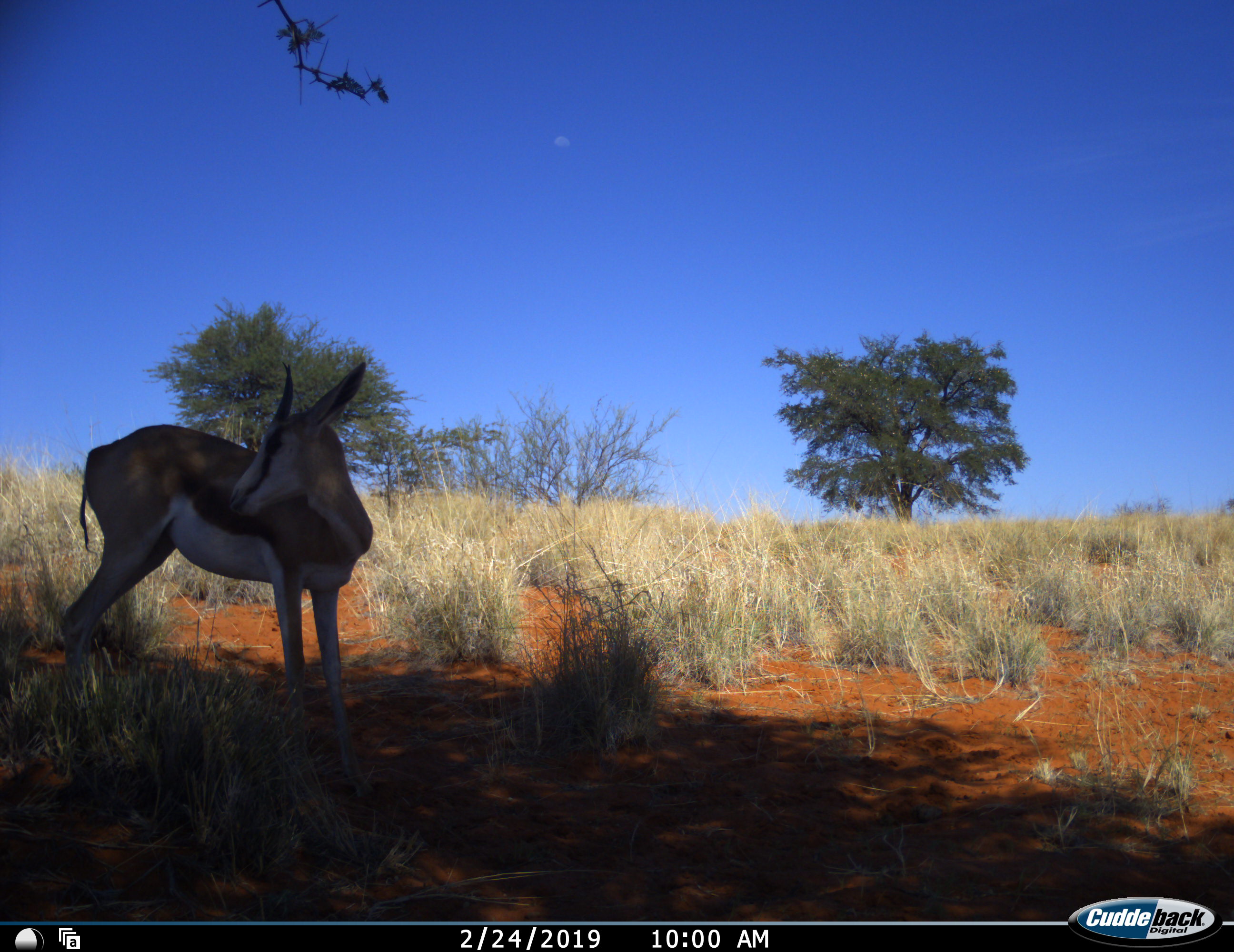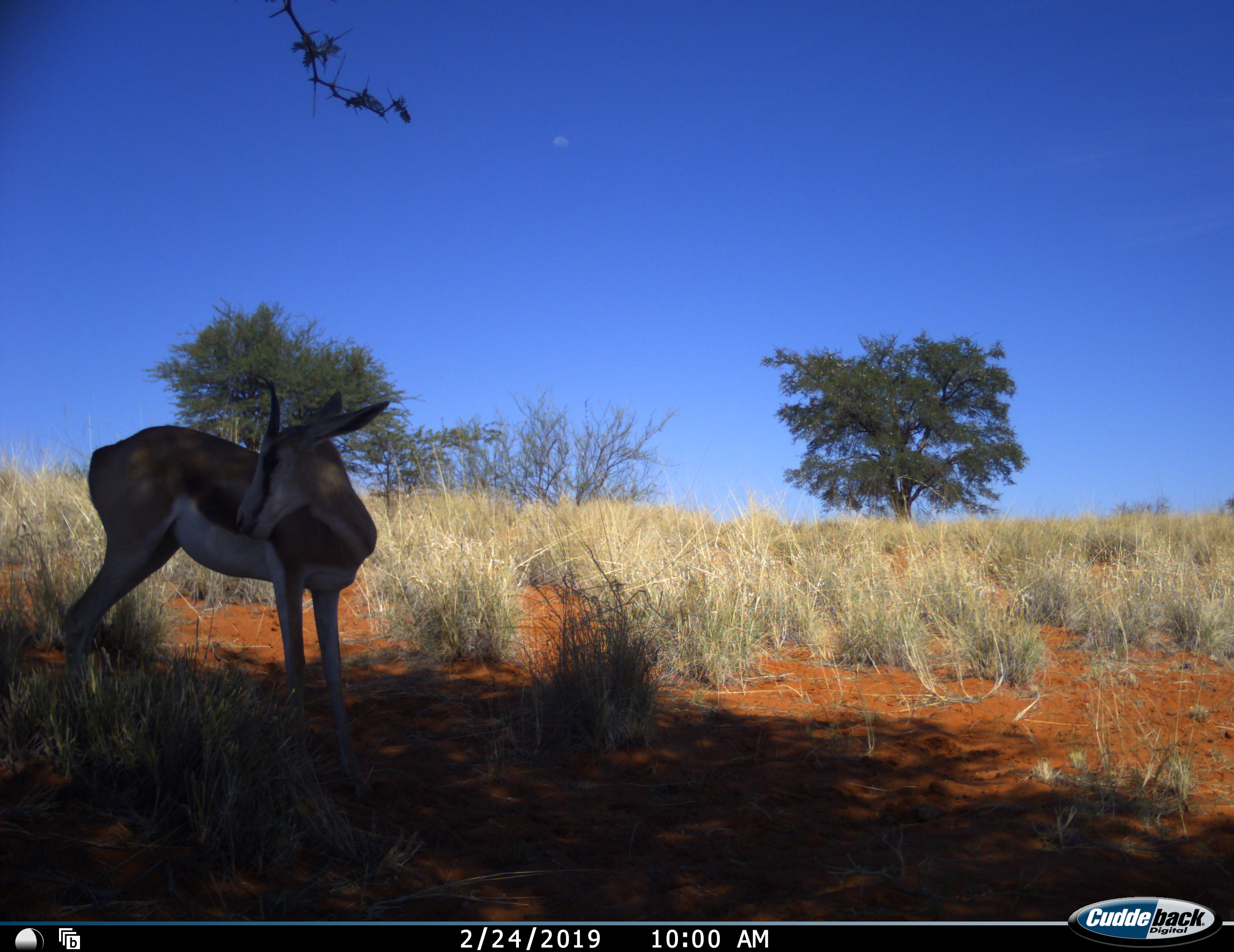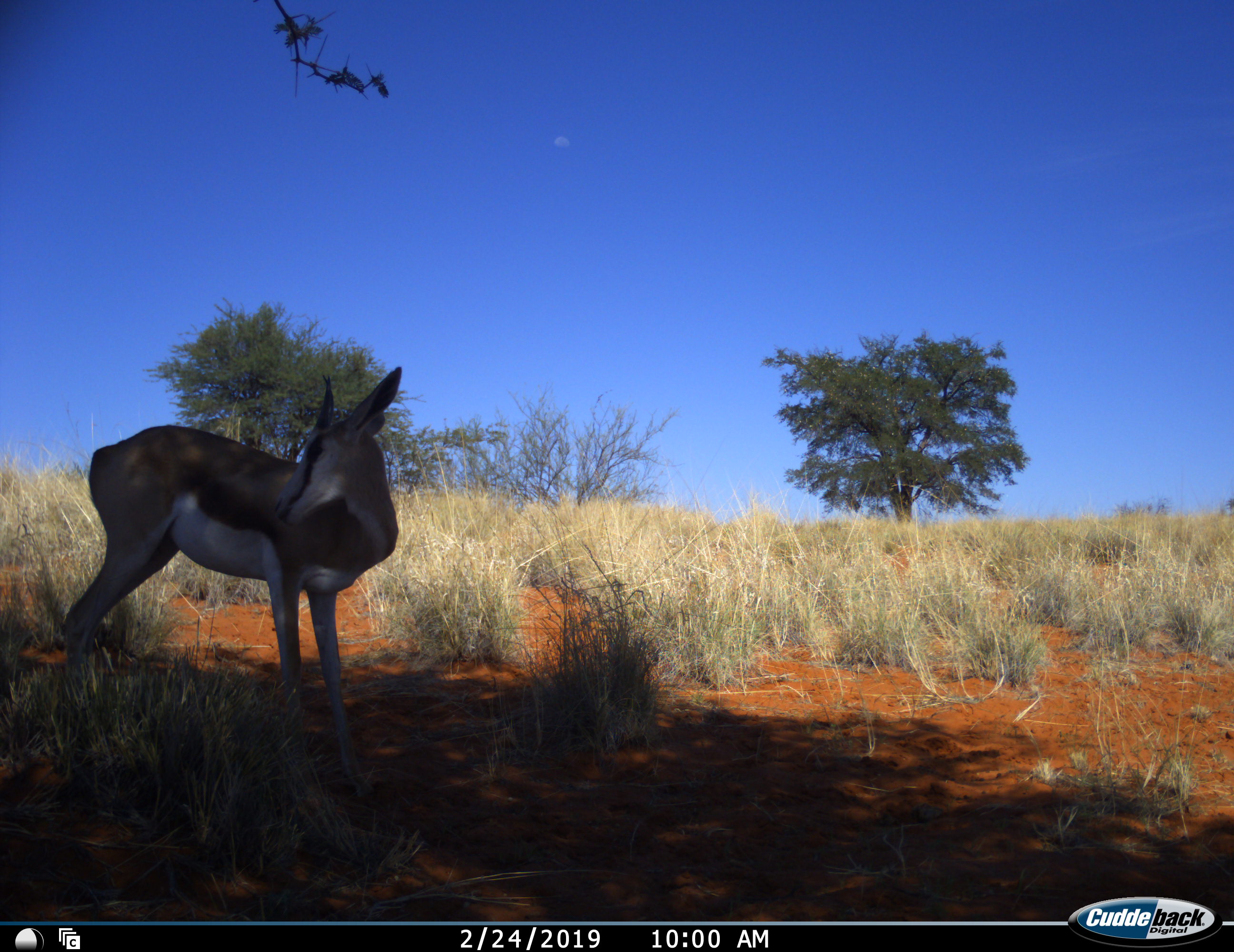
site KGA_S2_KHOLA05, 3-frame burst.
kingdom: Animalia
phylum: Chordata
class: Mammalia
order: Artiodactyla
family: Bovidae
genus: Antidorcas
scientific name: Antidorcas marsupialis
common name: springbok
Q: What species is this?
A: Springbok (Antidorcas marsupialis).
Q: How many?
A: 1.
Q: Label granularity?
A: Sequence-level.